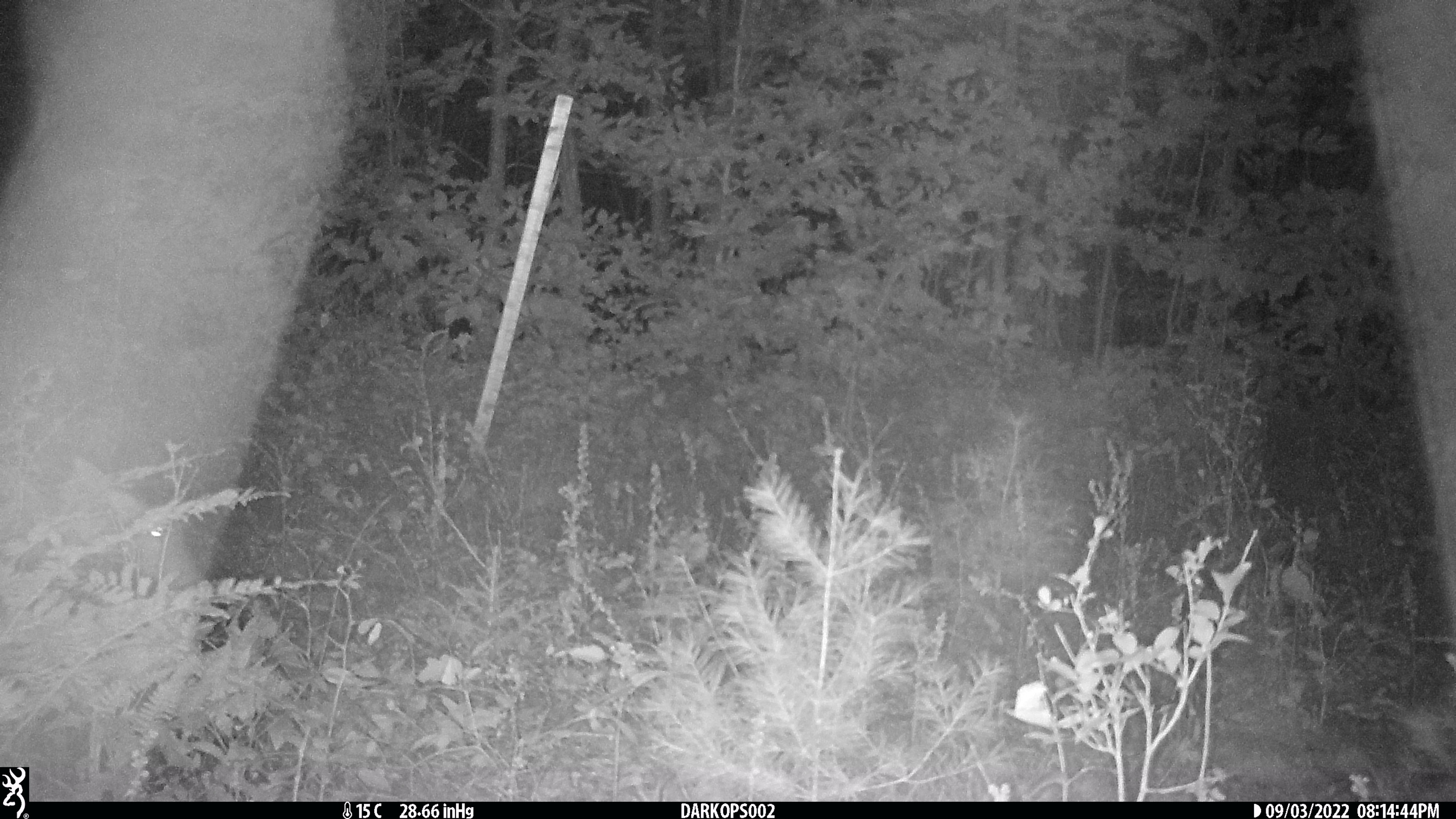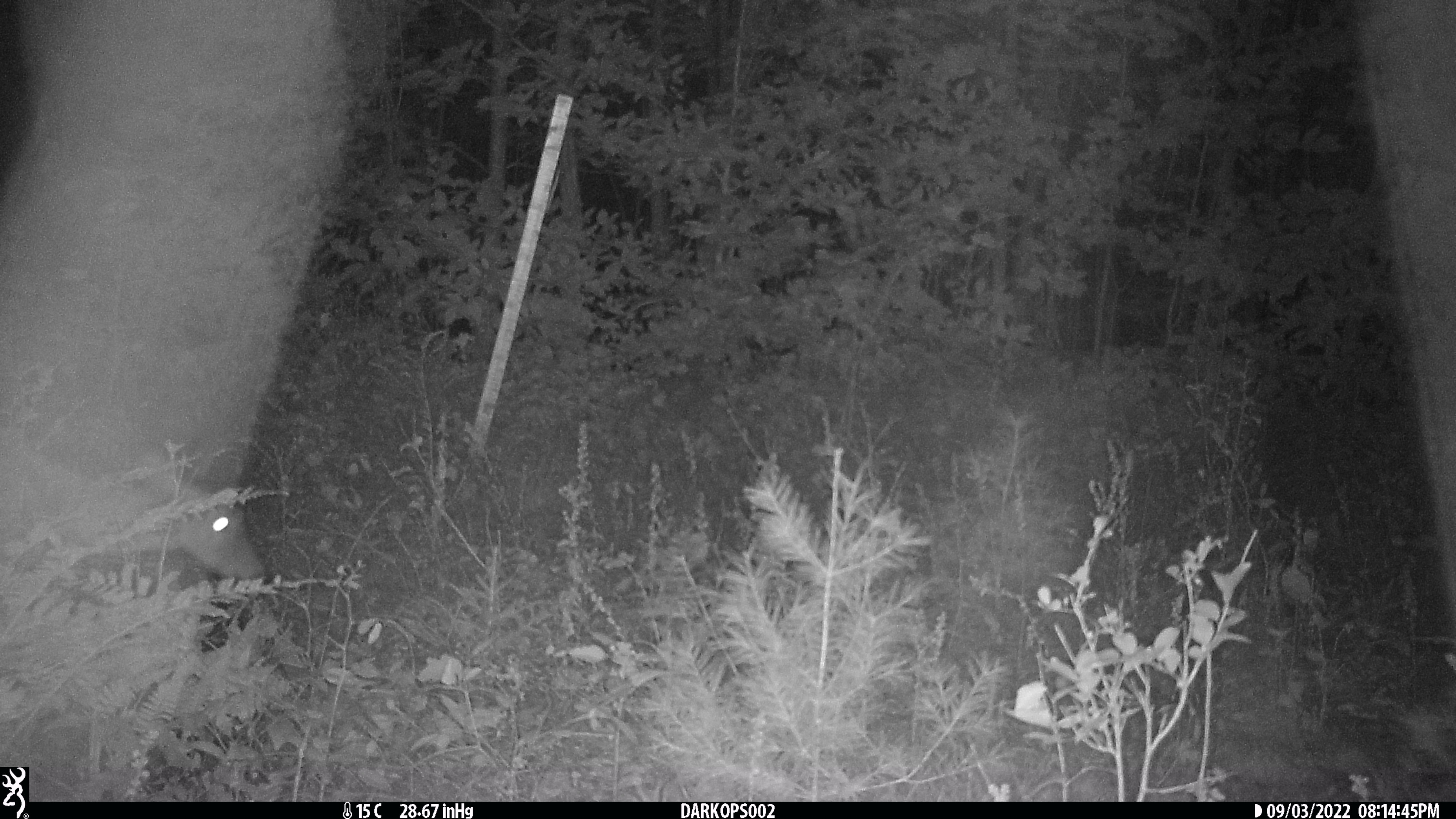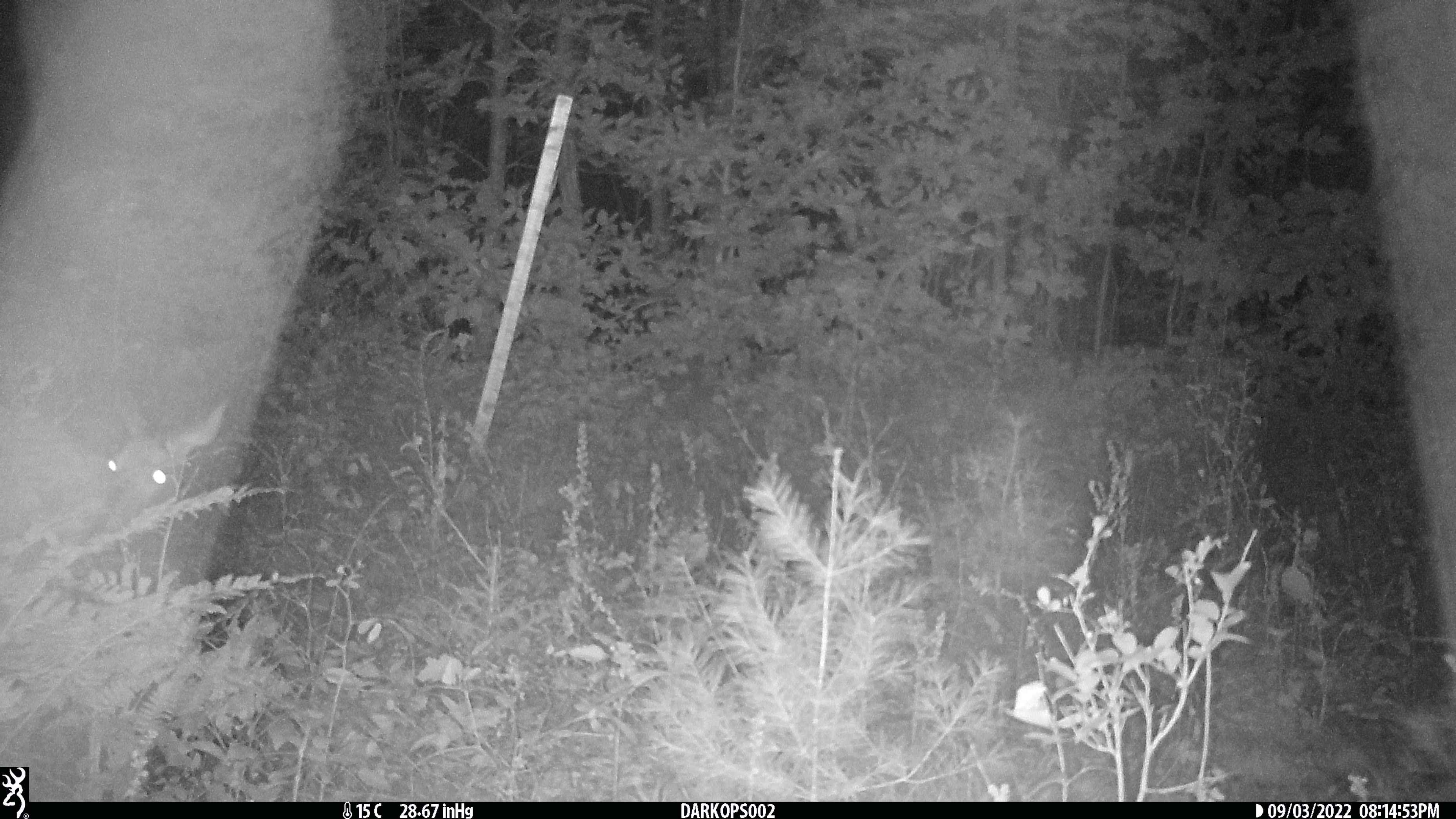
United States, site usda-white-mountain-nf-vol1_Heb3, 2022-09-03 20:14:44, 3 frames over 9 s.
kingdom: Animalia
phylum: Chordata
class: Mammalia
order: Artiodactyla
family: Cervidae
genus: Odocoileus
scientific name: Odocoileus virginianus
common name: white-tailed deer